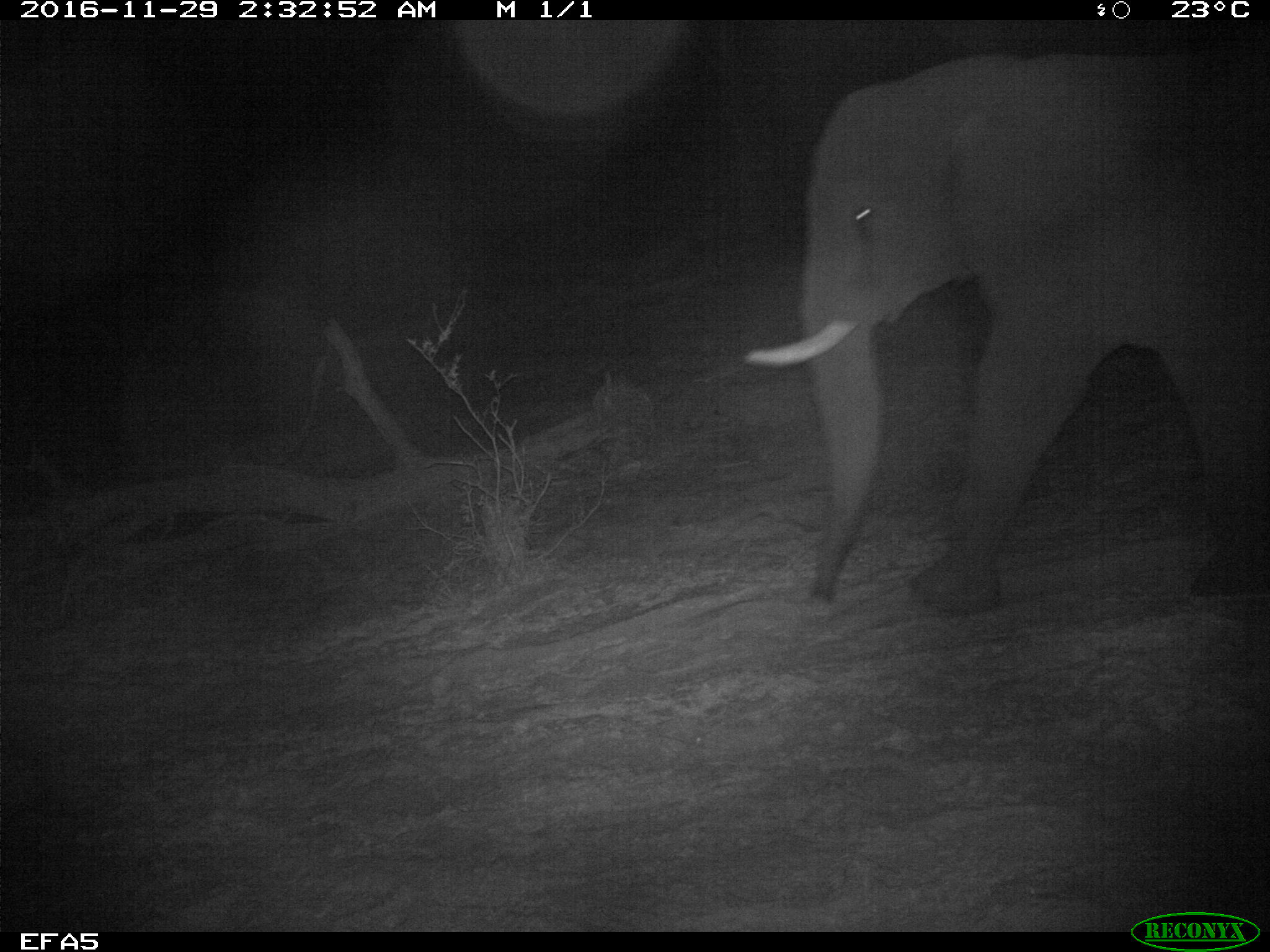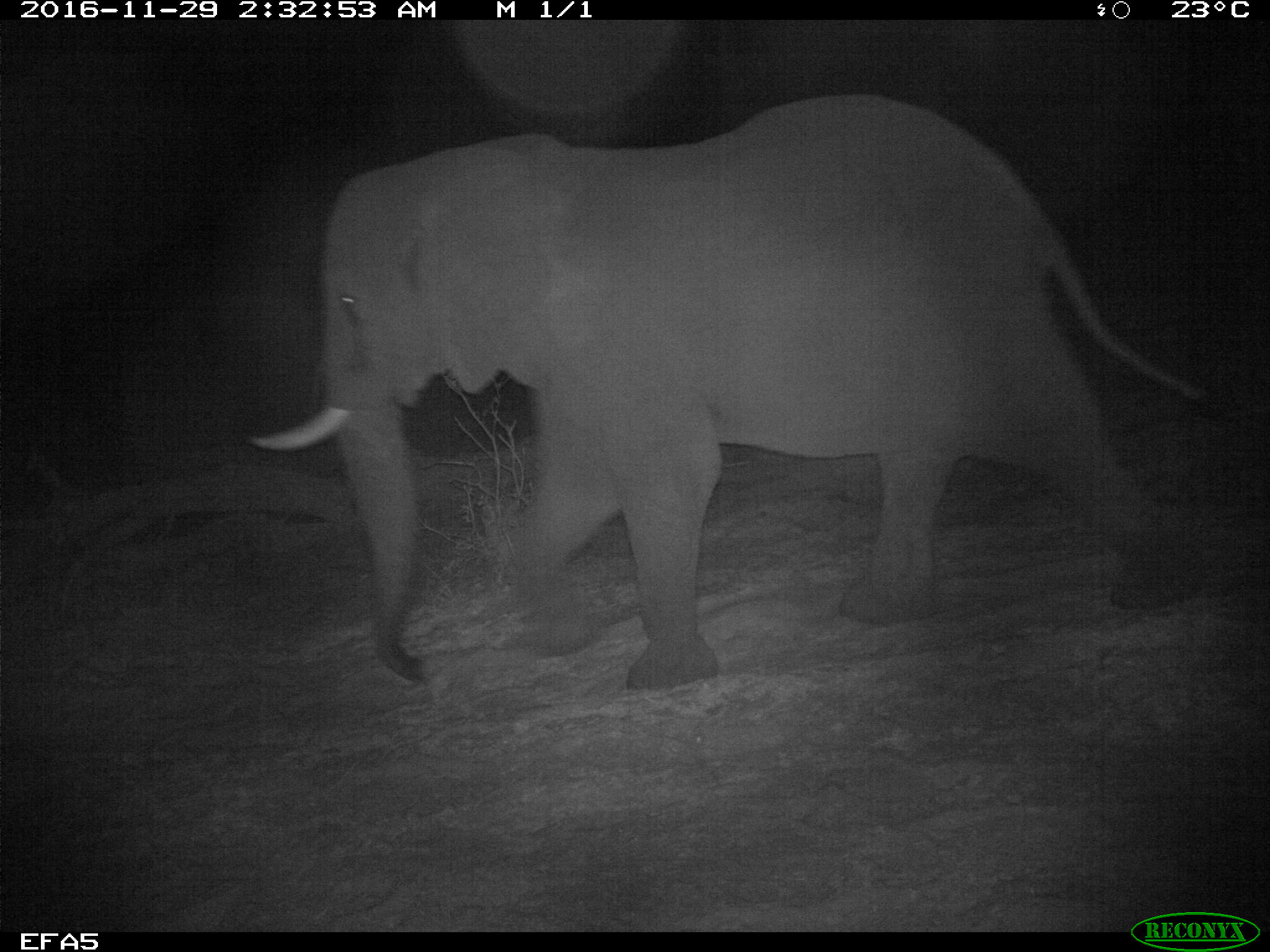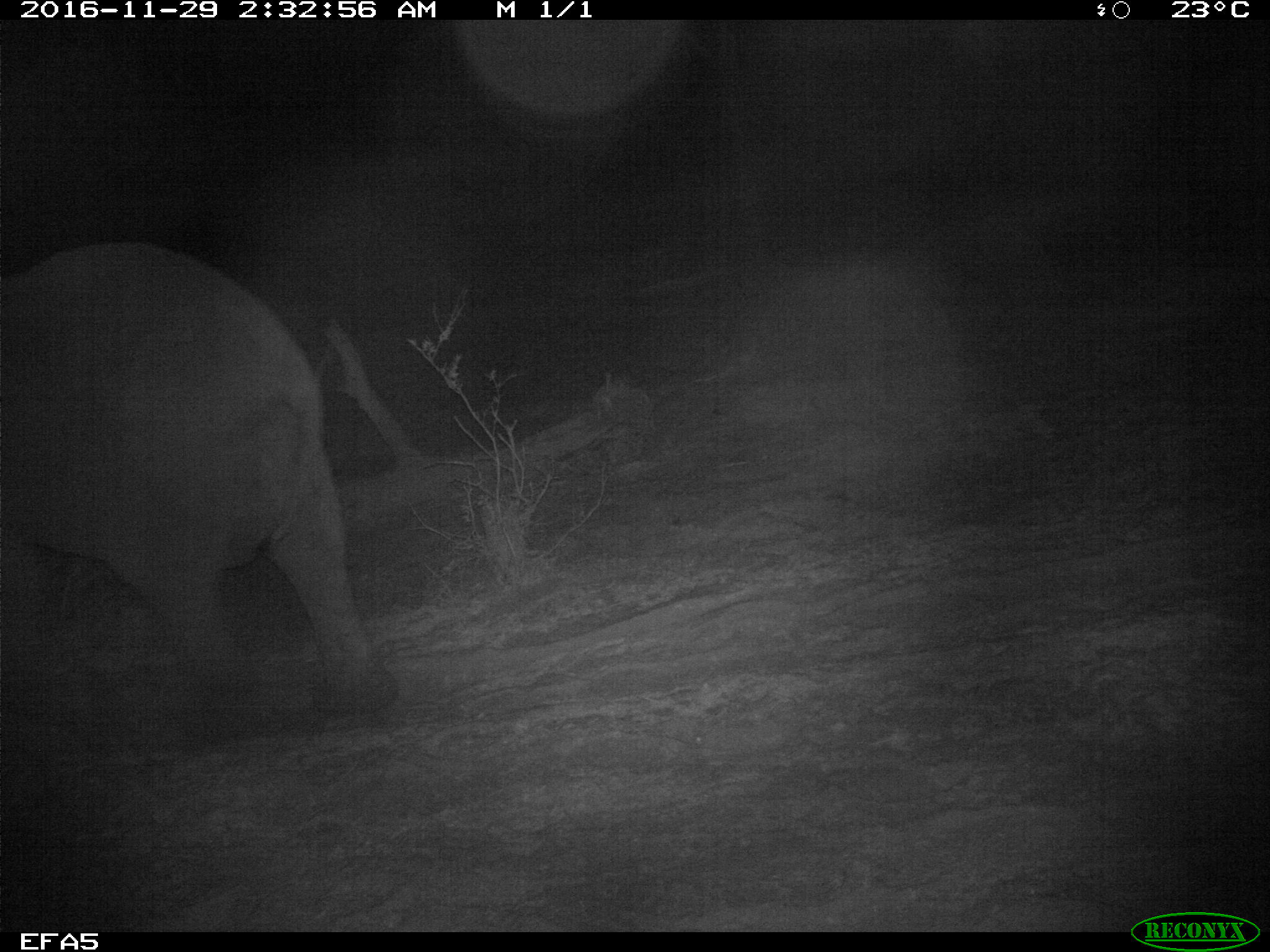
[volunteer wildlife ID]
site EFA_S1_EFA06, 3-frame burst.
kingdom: Animalia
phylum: Chordata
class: Mammalia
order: Proboscidea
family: Elephantidae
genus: Loxodonta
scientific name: Loxodonta africana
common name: african bush elephant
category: elephant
Elephant (african bush elephant) (Loxodonta africana), count 1. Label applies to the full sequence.